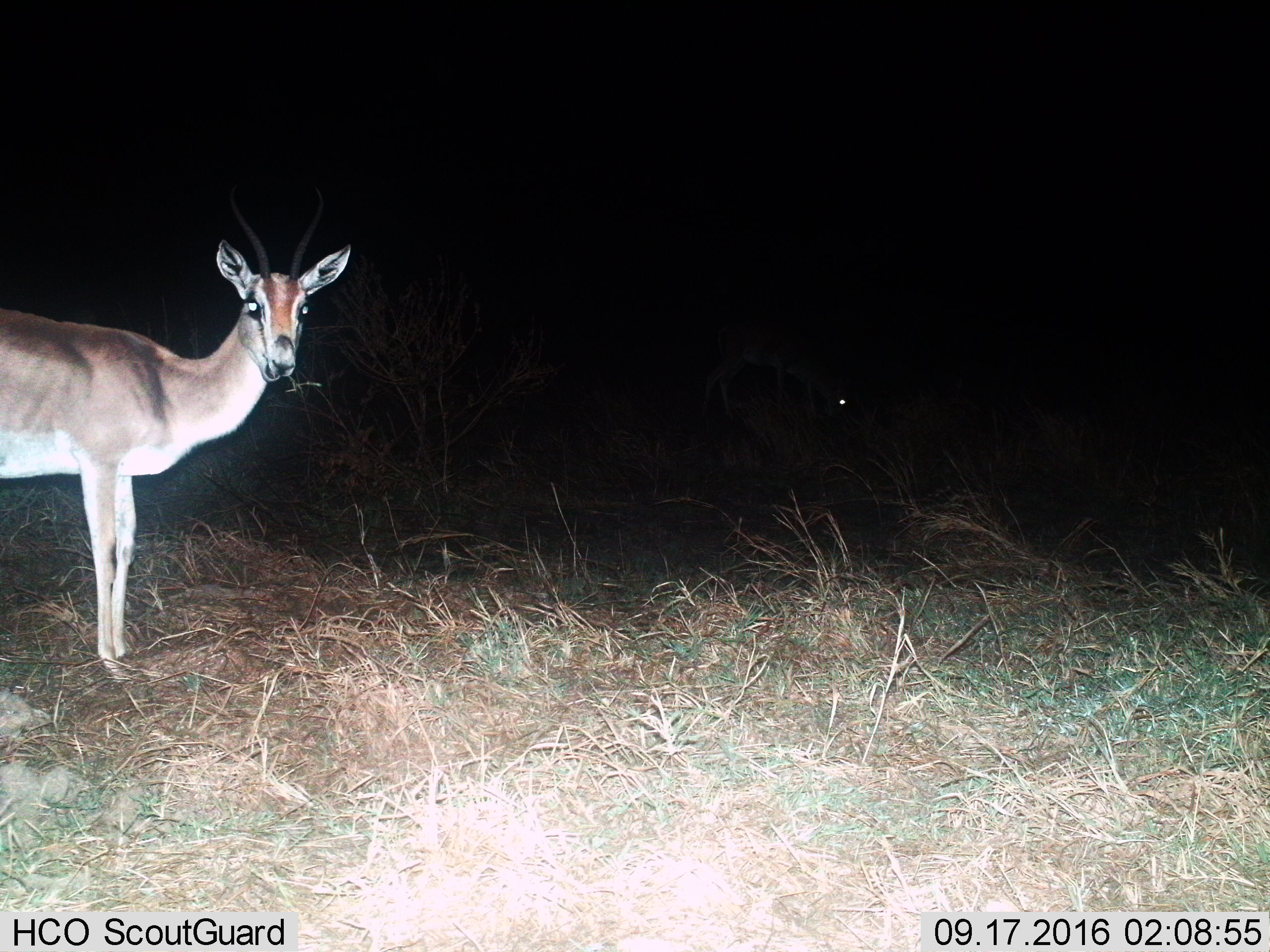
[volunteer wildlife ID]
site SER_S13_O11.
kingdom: Animalia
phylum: Chordata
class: Mammalia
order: Artiodactyla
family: Bovidae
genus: Nanger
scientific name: Nanger granti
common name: grant's gazelle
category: gazellegrants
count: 1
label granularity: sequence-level